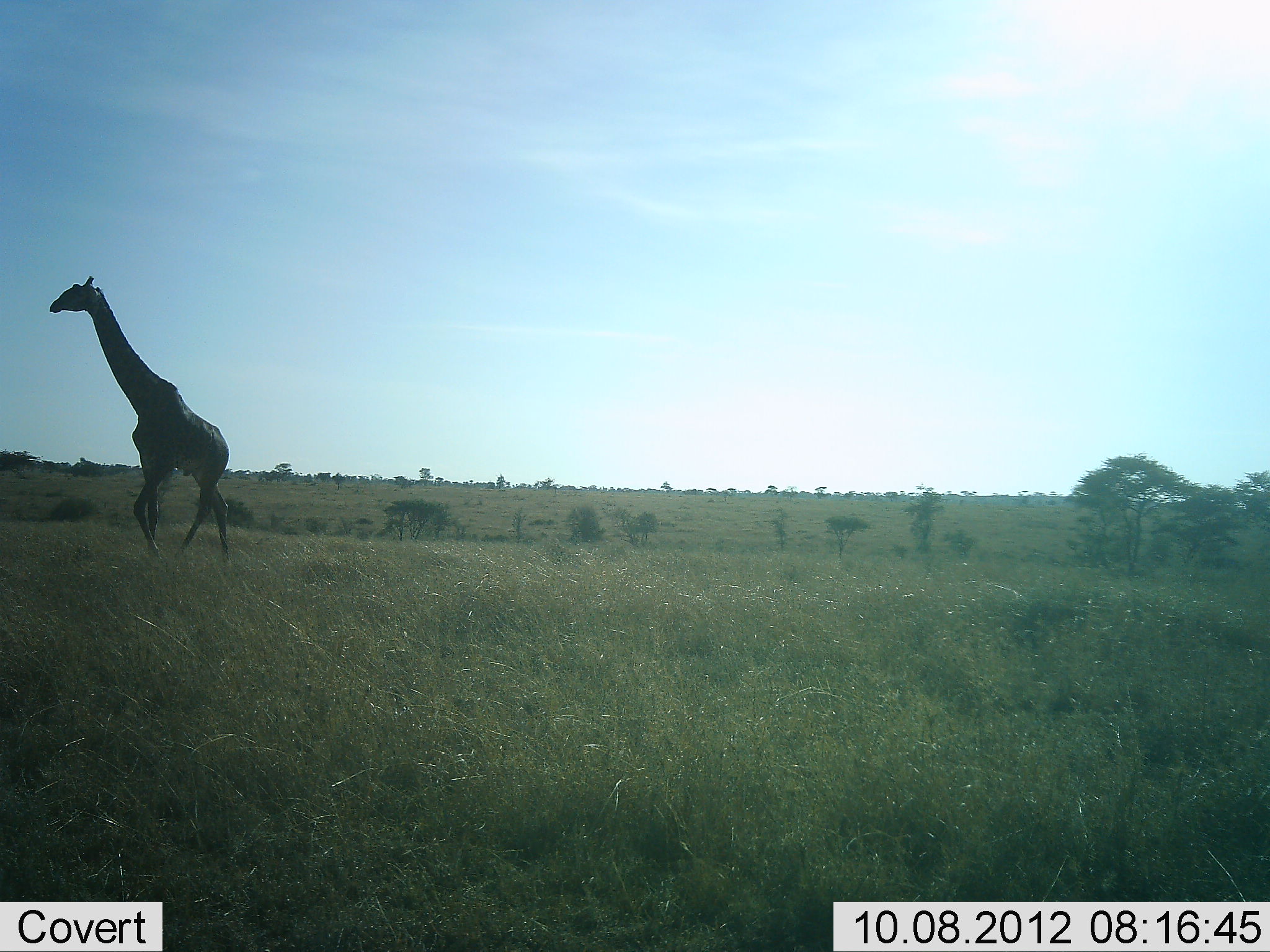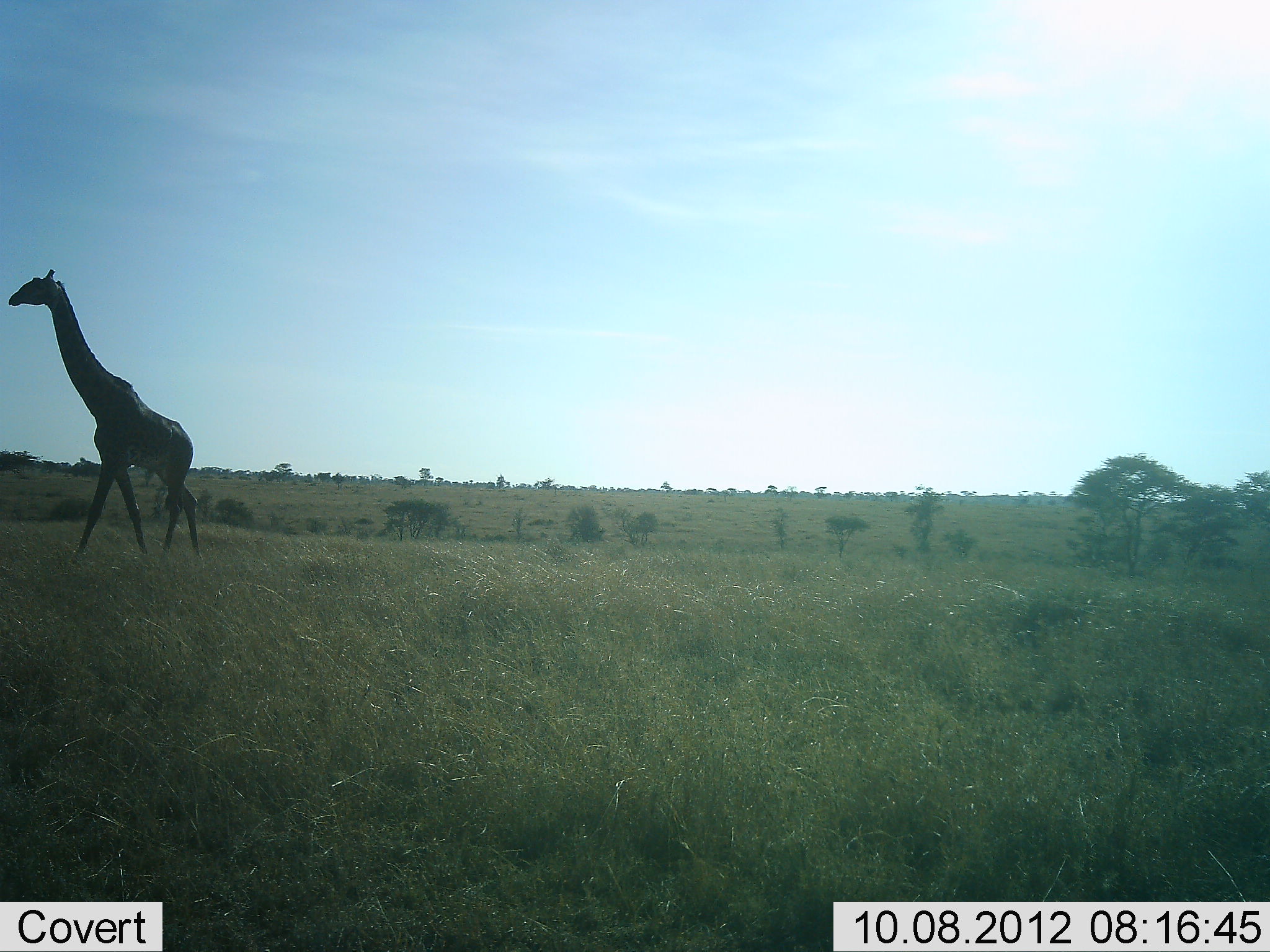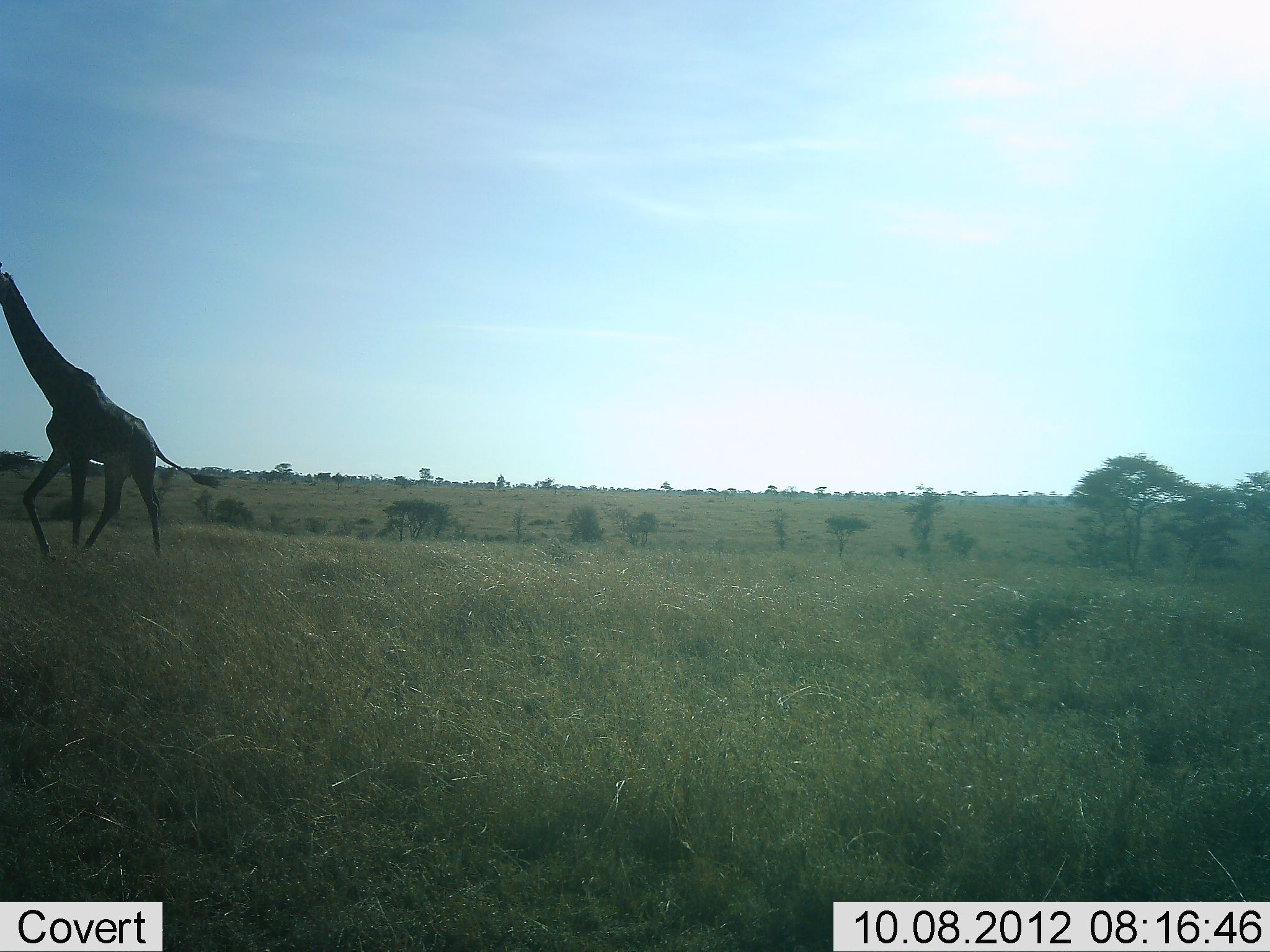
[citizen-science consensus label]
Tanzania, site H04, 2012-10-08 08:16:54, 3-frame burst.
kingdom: Animalia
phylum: Chordata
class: Mammalia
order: Artiodactyla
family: Giraffidae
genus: Giraffa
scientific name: Giraffa camelopardalis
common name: giraffe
Giraffe (Giraffa camelopardalis), count 1. Behavior (volunteer vote fractions): standing 10%, resting 0%, moving 100%, interacting 0%. Young present (vote fraction): 0%. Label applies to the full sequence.